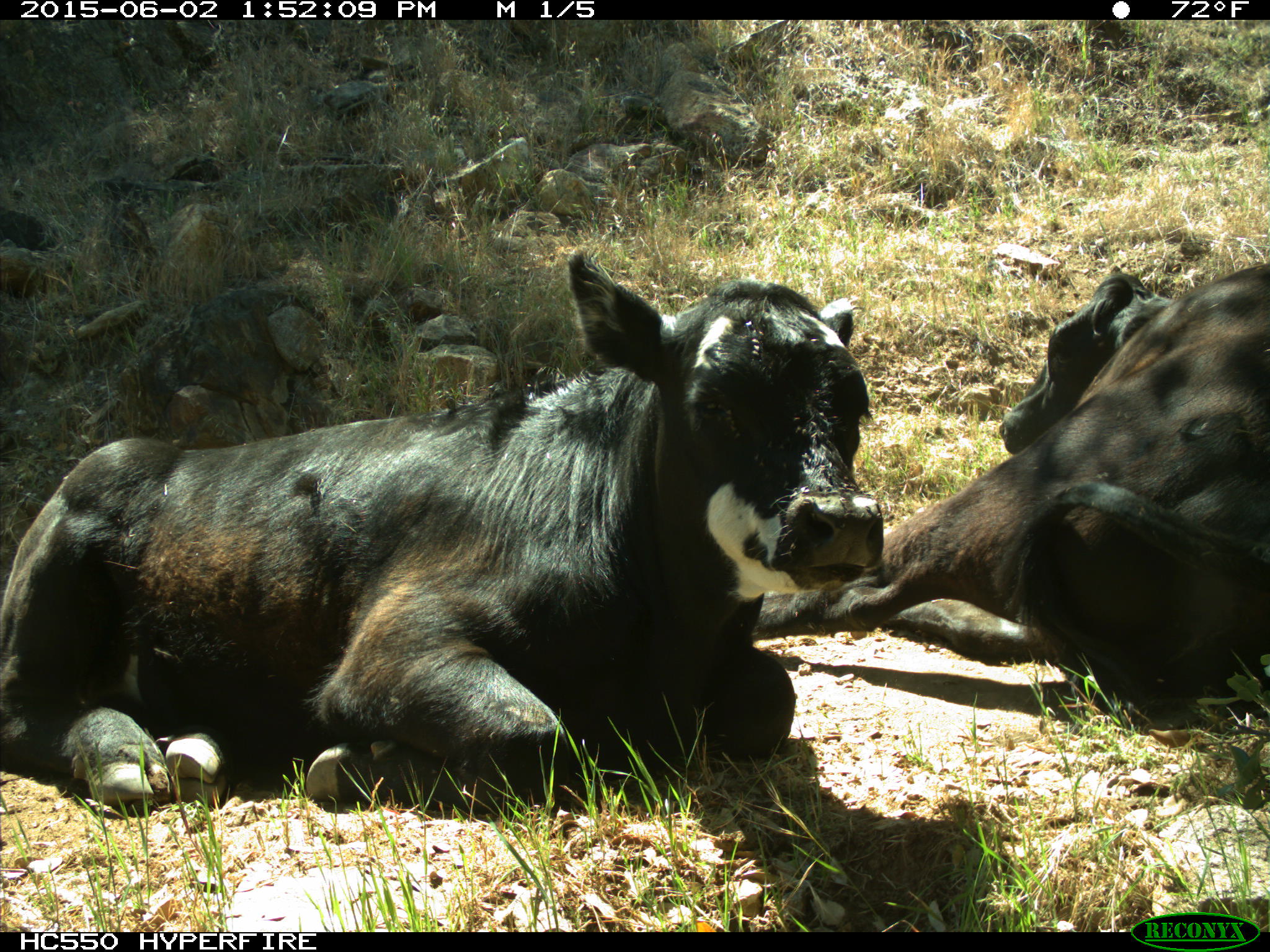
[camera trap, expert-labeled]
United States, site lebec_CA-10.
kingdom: Animalia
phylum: Chordata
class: Mammalia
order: Artiodactyla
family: Bovidae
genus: Bos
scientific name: Bos taurus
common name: domestic cow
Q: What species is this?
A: Bos taurus (domestic cow).